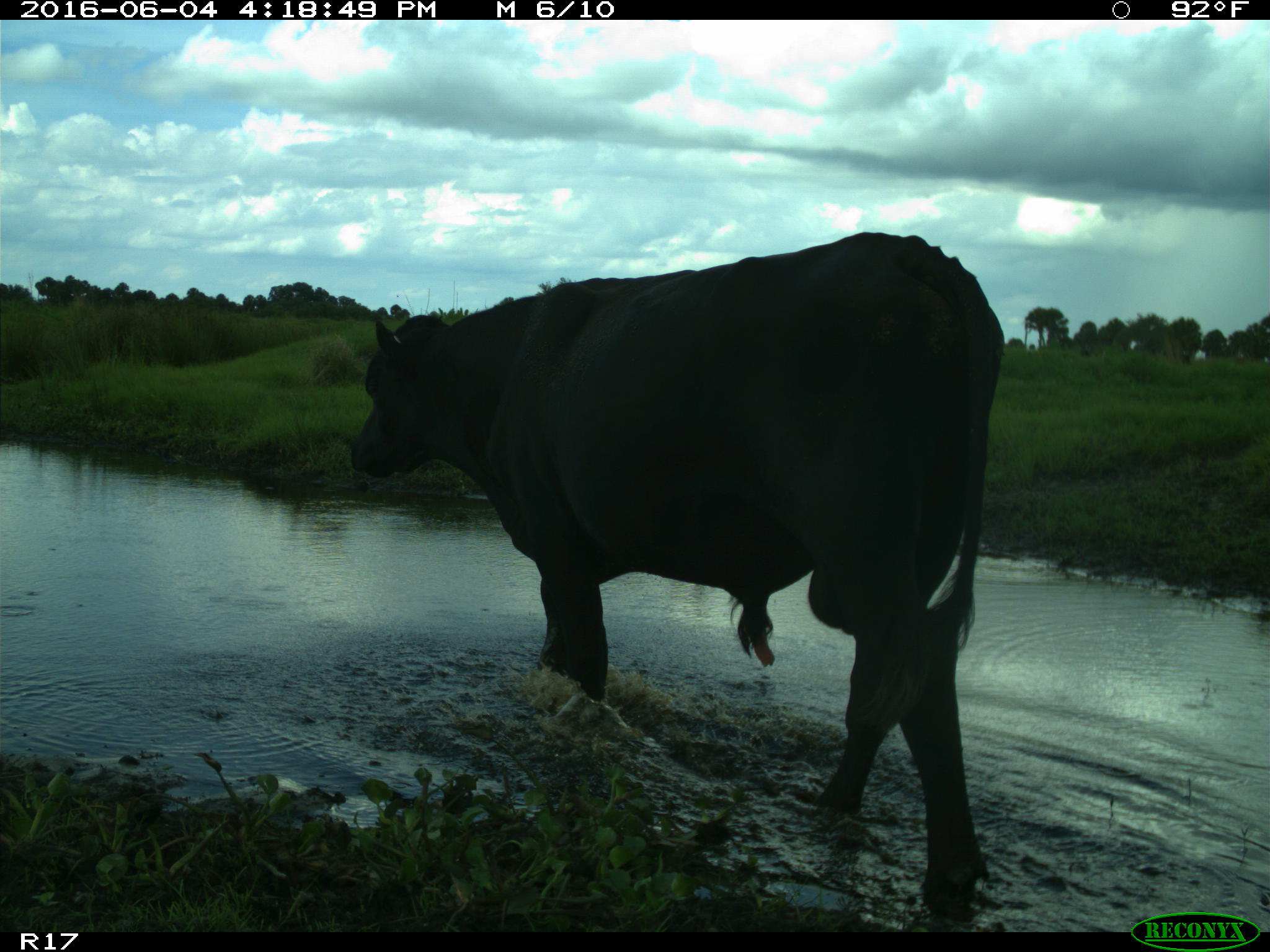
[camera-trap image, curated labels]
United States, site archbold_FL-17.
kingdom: Animalia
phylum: Chordata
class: Mammalia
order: Artiodactyla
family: Bovidae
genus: Bos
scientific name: Bos taurus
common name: domestic cow